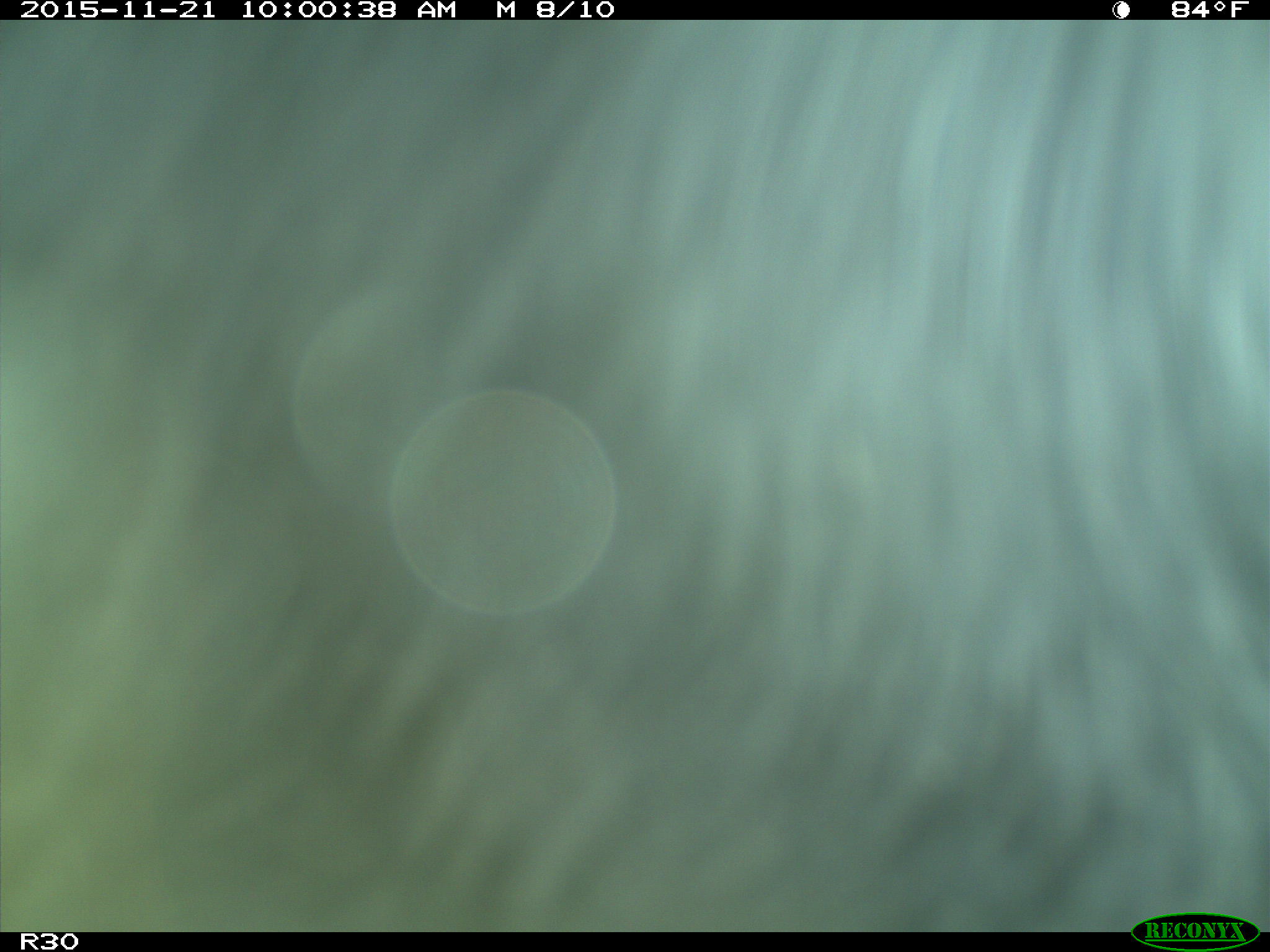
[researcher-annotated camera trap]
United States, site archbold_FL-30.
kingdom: Animalia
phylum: Chordata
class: Mammalia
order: Artiodactyla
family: Bovidae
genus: Bos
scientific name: Bos taurus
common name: domestic cow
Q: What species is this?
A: Bos taurus (domestic cow).